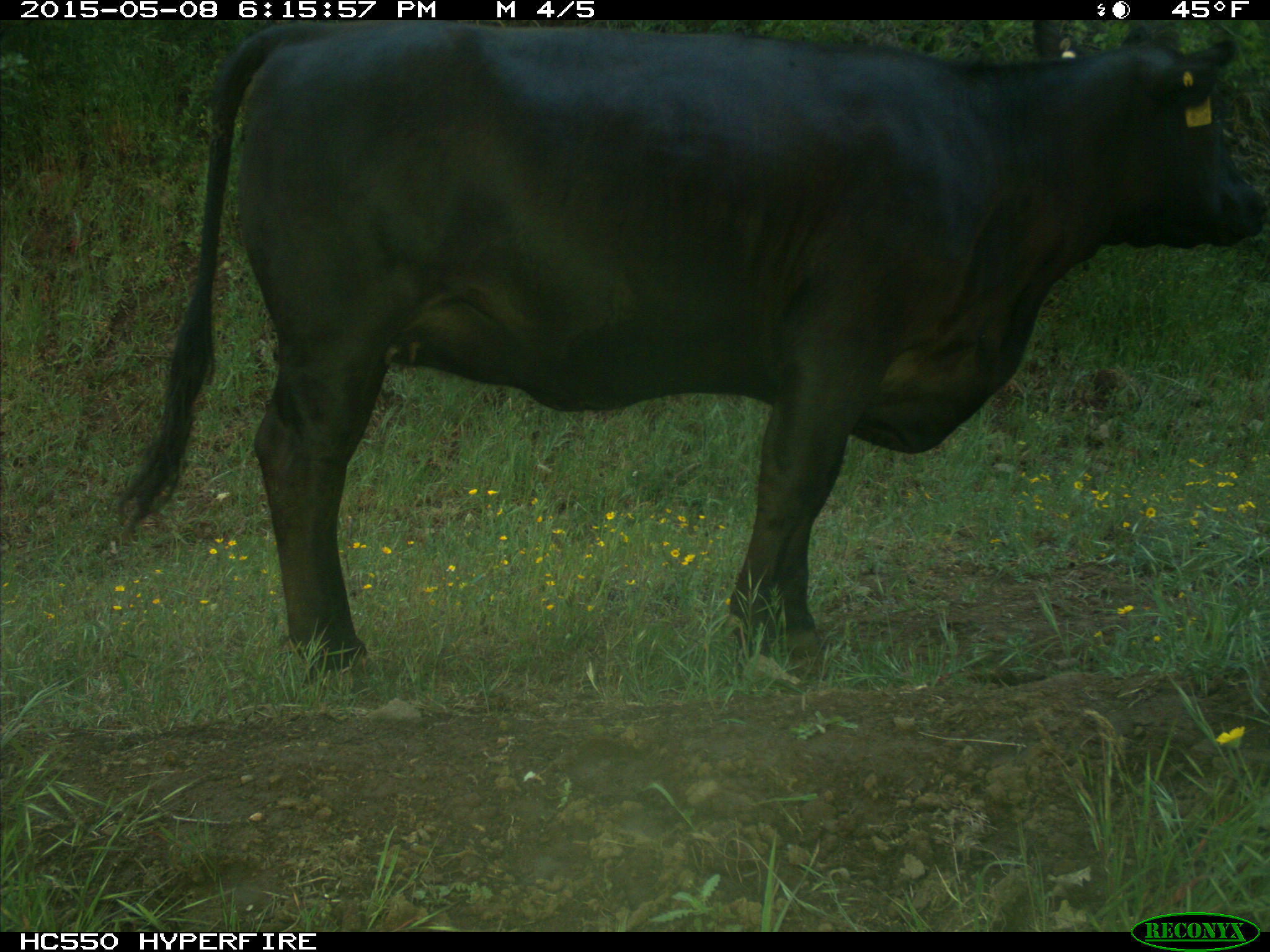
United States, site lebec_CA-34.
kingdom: Animalia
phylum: Chordata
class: Mammalia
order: Artiodactyla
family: Bovidae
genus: Bos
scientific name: Bos taurus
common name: domestic cow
Bos taurus (domestic cow).